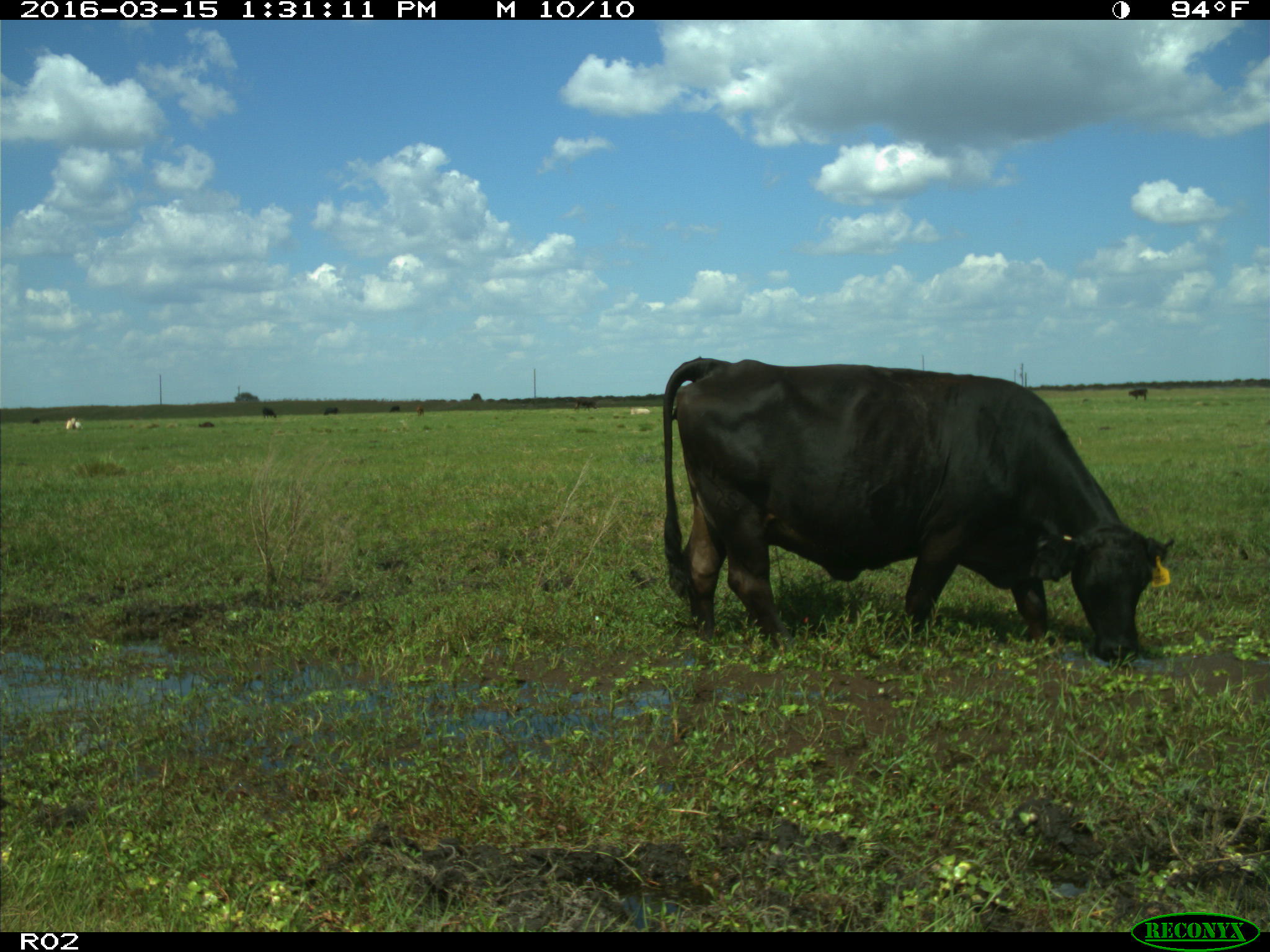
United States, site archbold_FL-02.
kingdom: Animalia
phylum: Chordata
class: Mammalia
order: Artiodactyla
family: Bovidae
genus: Bos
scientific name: Bos taurus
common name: domestic cow